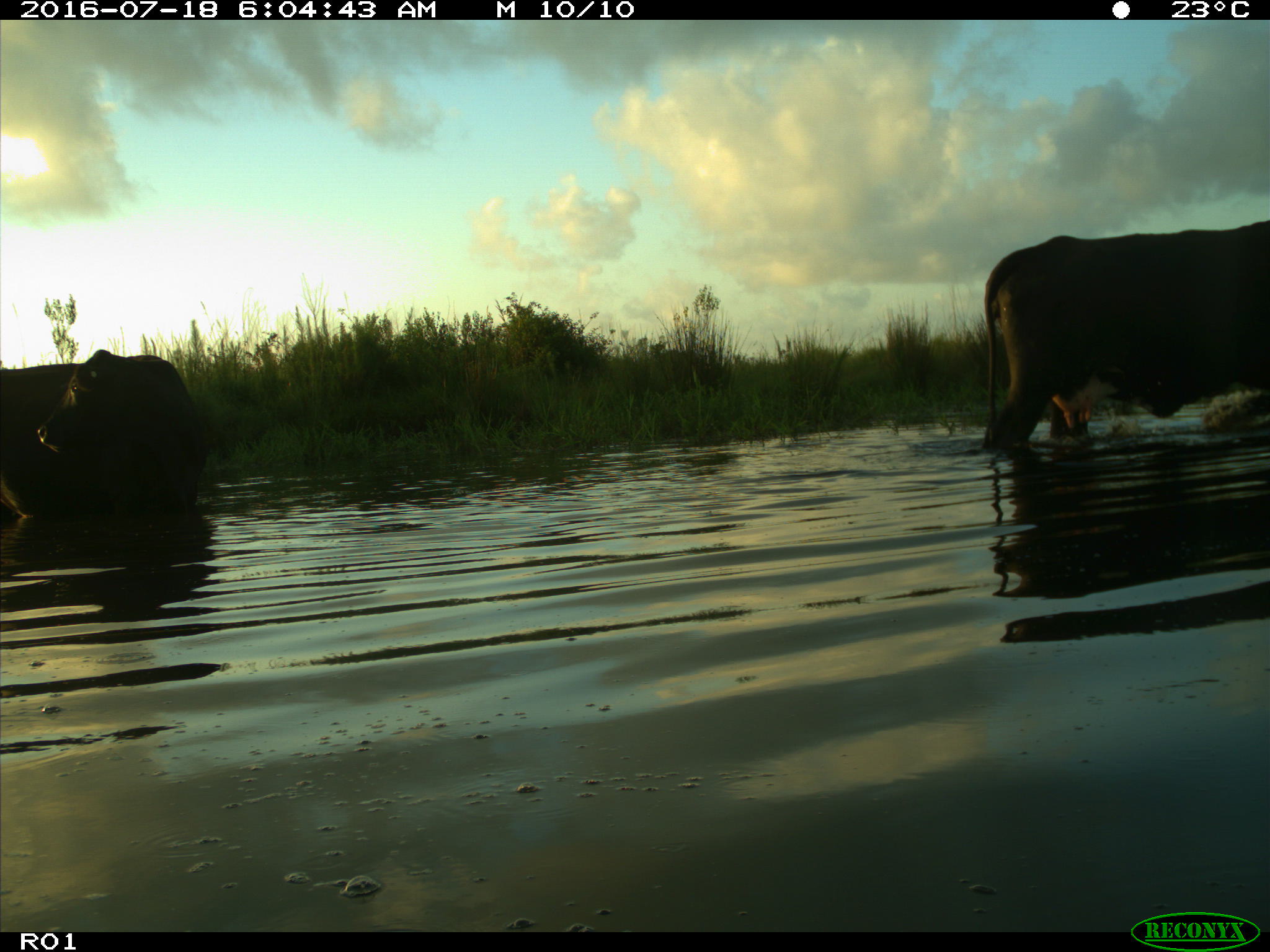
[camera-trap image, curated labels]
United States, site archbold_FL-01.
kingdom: Animalia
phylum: Chordata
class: Mammalia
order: Artiodactyla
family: Bovidae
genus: Bos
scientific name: Bos taurus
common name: domestic cow